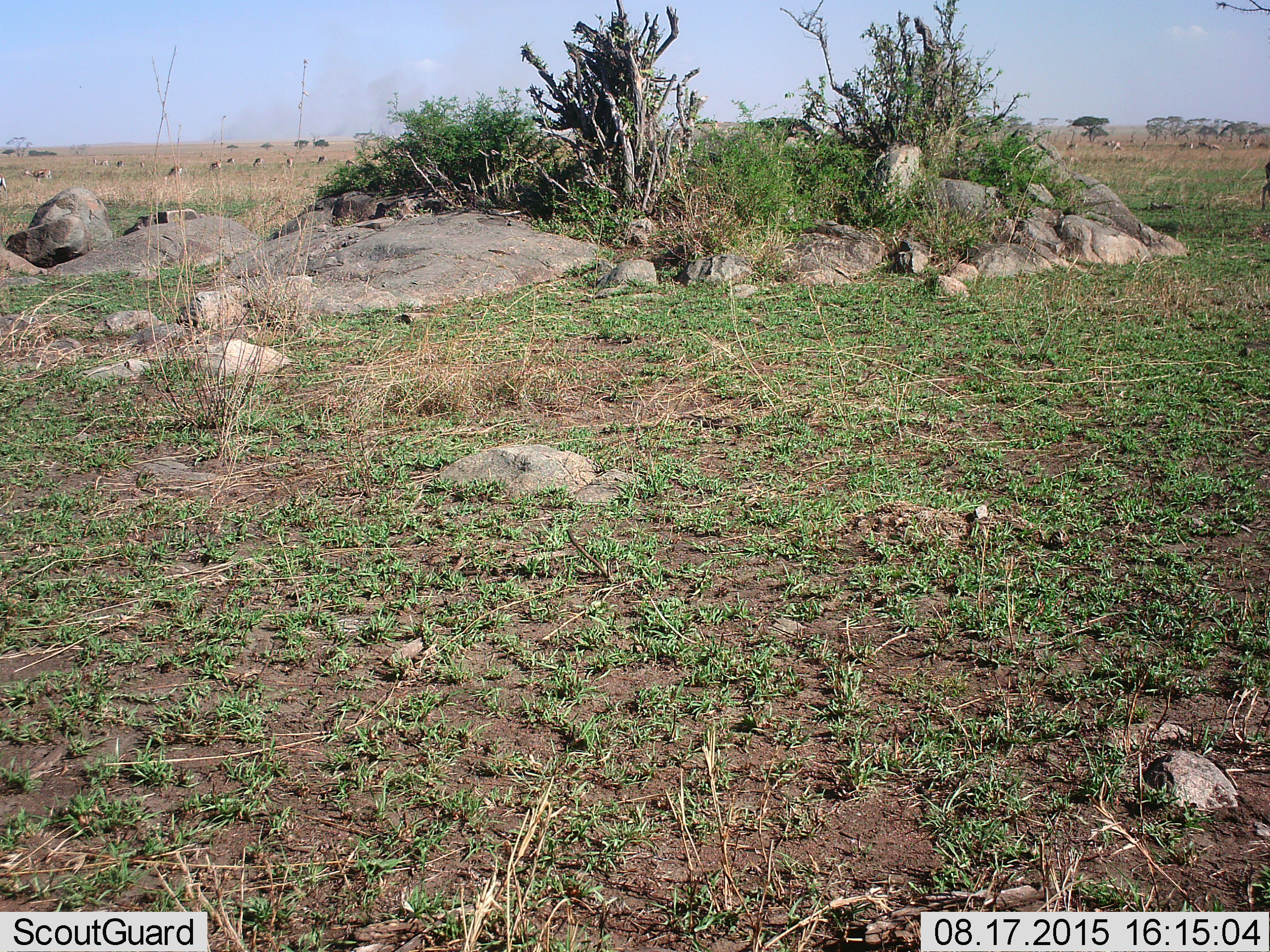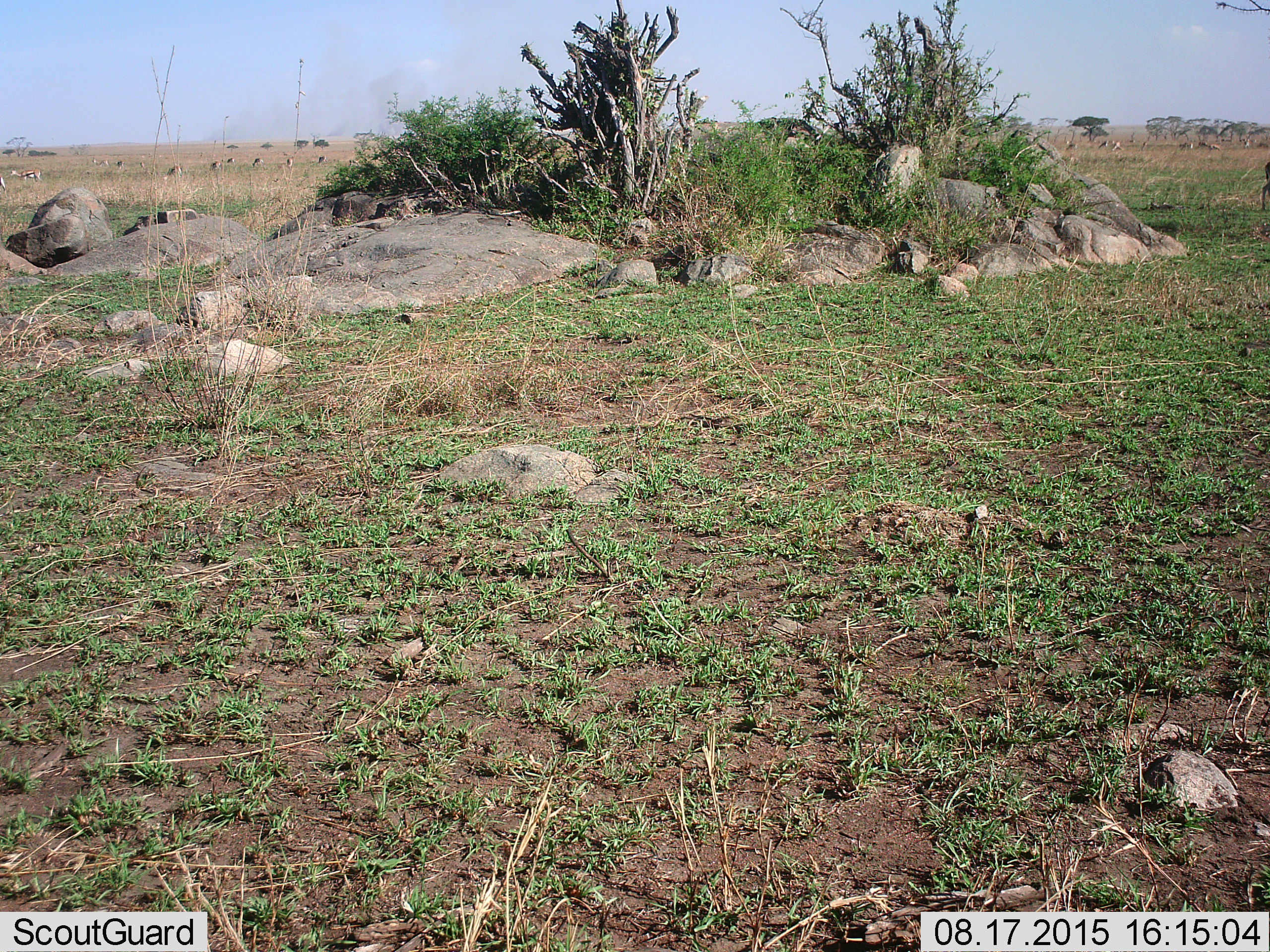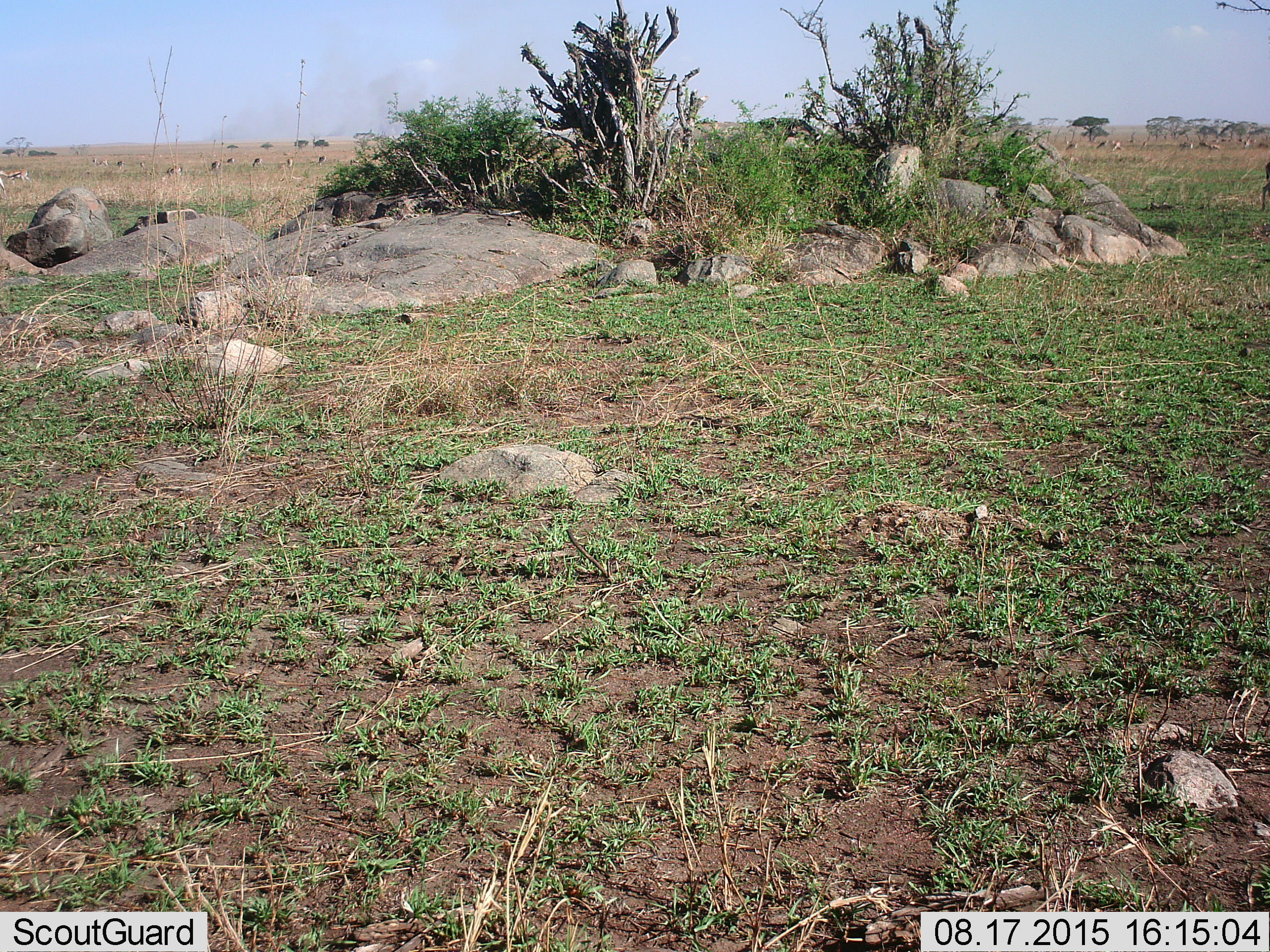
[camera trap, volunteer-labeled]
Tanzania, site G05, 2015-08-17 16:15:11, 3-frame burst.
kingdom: Animalia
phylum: Chordata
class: Mammalia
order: Artiodactyla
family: Bovidae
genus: Eudorcas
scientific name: Eudorcas thomsonii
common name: thomson's gazelle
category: gazellethomsons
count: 11-50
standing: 69%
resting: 0%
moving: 62%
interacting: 8%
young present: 15%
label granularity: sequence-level